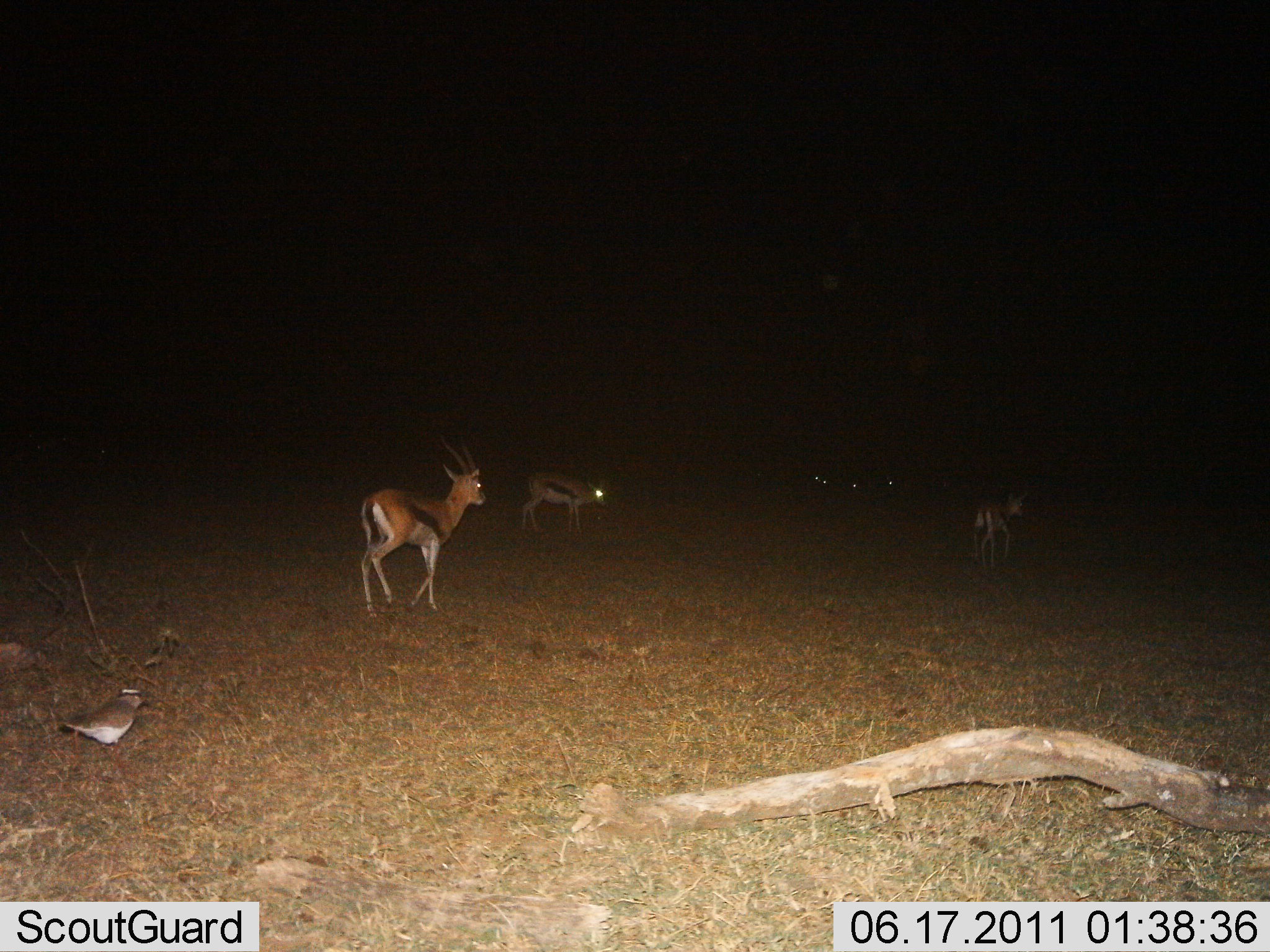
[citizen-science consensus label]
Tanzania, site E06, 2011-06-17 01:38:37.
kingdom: Animalia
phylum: Chordata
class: Mammalia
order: Artiodactyla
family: Bovidae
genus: Eudorcas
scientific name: Eudorcas thomsonii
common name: thomson's gazelle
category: gazellethomsons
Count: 3.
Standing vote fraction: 12%.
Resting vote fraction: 0%.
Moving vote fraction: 88%.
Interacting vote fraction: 0%.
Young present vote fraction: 0%.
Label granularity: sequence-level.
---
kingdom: Animalia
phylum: Chordata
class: Aves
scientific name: Aves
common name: bird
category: otherbird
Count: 1.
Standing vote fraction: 86%.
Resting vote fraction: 0%.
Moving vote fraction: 14%.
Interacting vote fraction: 0%.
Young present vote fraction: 0%.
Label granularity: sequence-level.